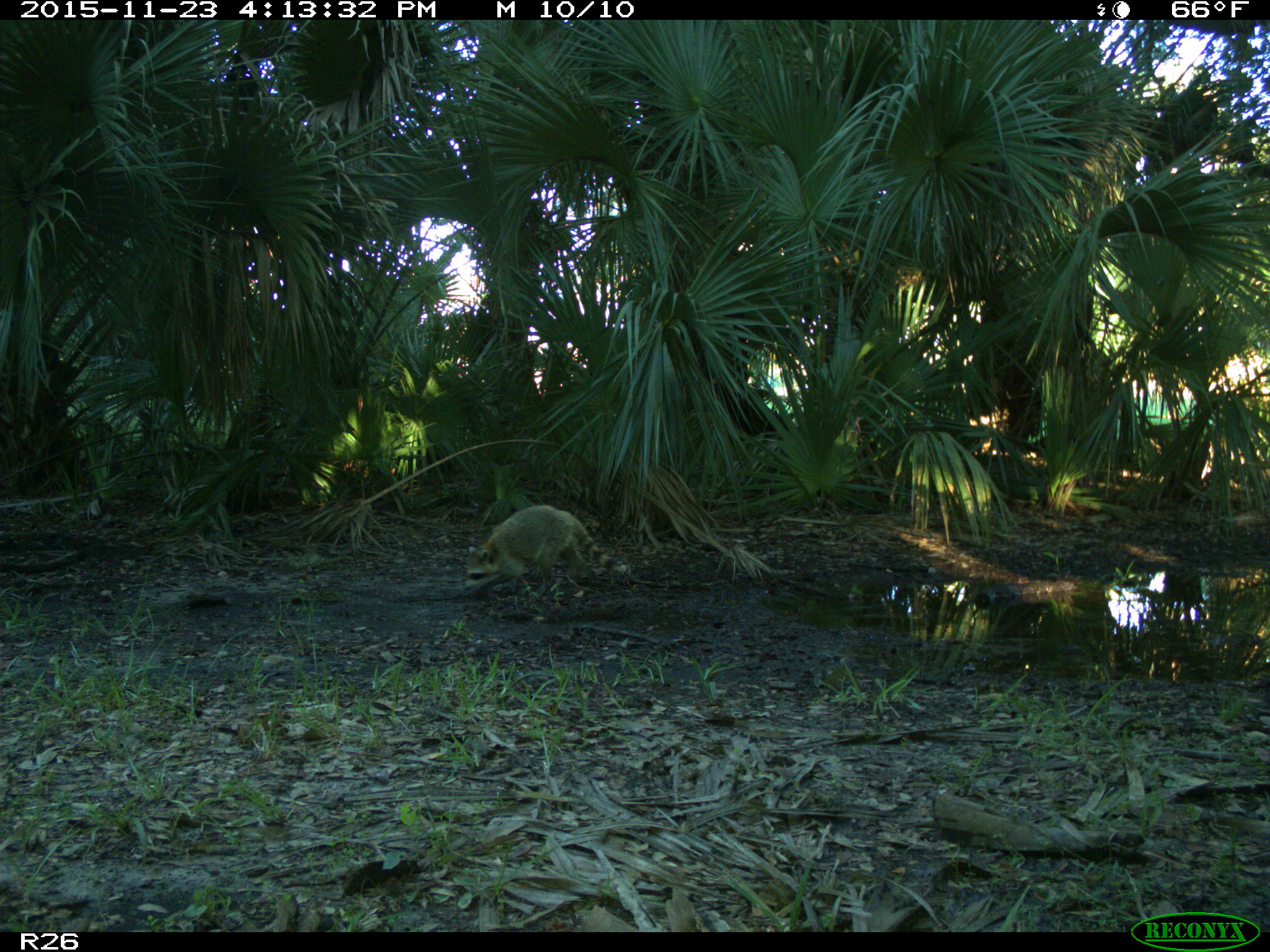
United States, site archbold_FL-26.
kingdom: Animalia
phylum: Chordata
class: Mammalia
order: Carnivora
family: Procyonidae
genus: Procyon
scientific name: Procyon lotor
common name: common raccoon